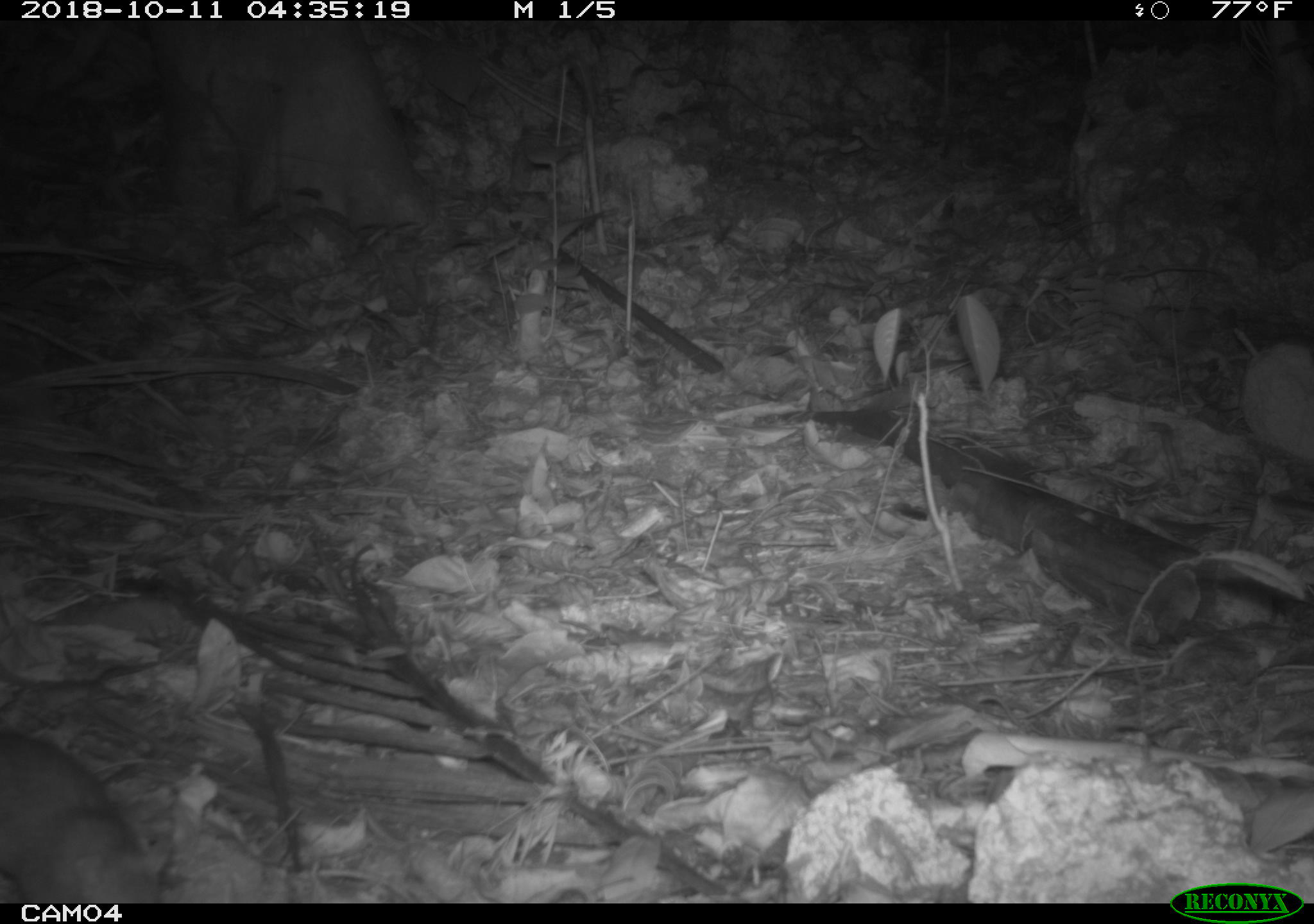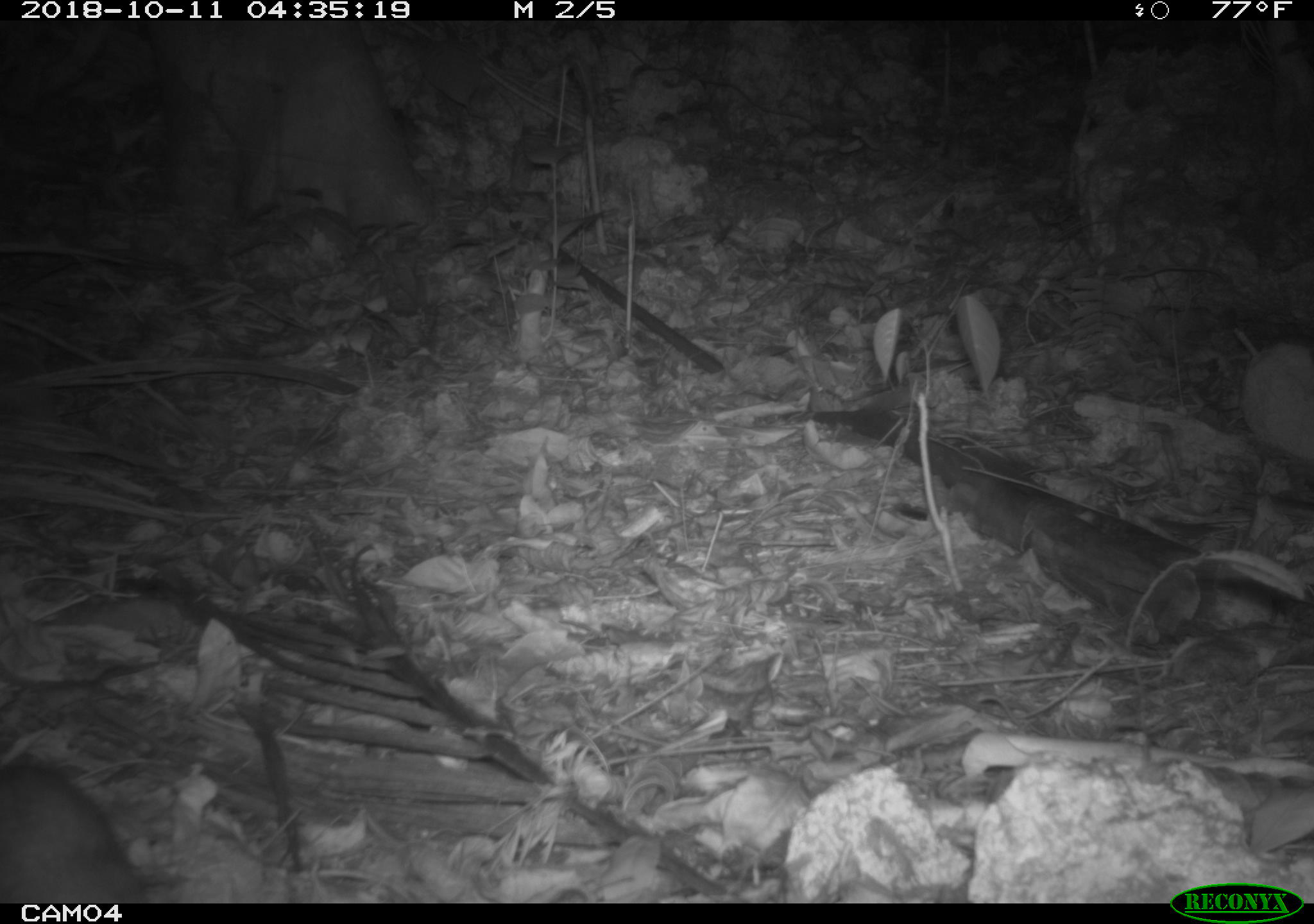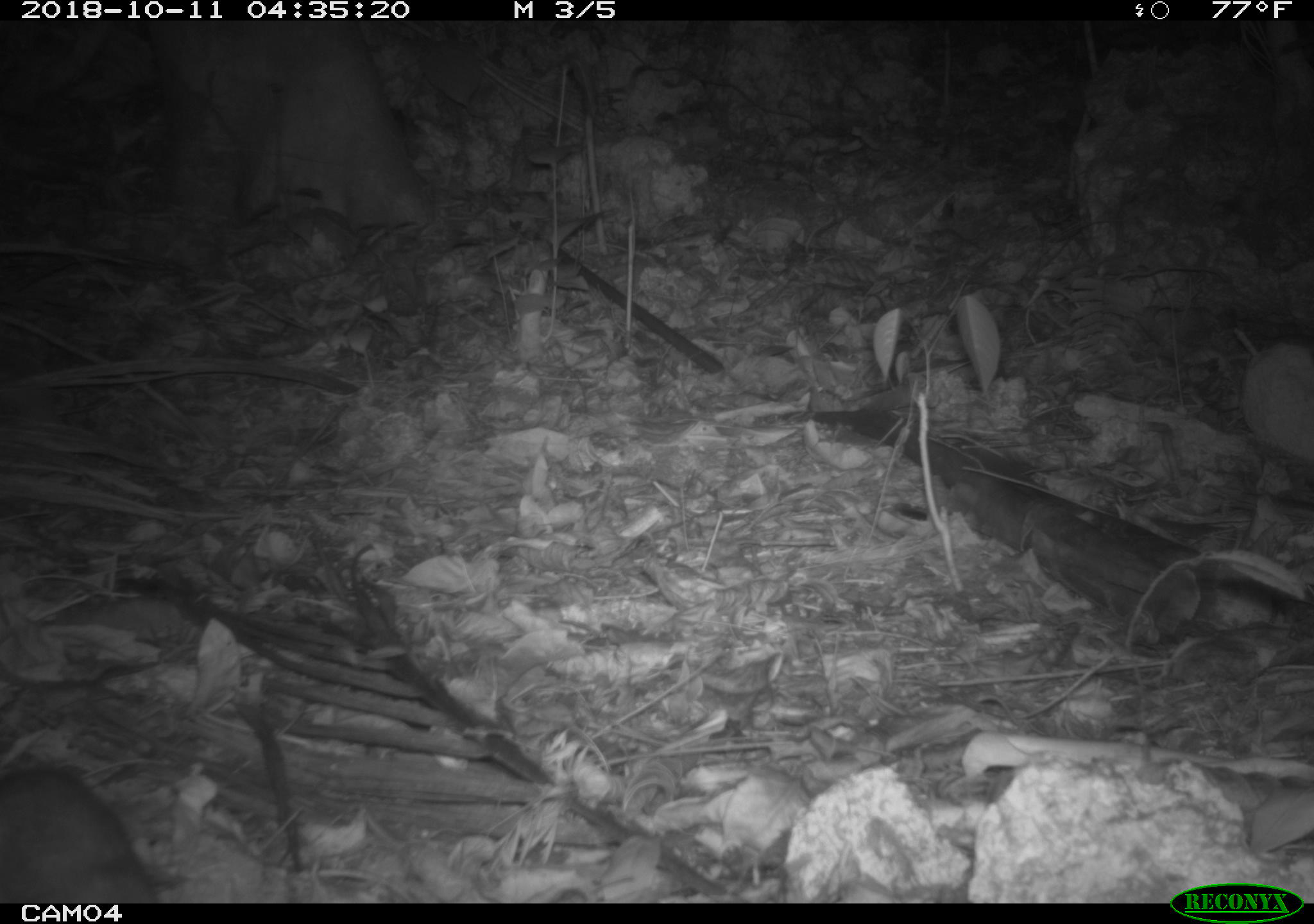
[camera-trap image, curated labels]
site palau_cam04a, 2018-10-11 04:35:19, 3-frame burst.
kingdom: Animalia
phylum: Chordata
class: Mammalia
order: Rodentia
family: Muridae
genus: Rattus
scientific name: Rattus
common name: rat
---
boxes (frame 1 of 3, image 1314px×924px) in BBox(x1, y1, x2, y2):
rat: BBox(0, 724, 174, 905)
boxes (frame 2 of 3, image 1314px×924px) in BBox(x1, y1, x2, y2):
rat: BBox(1, 758, 146, 907)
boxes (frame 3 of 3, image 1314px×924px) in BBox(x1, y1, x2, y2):
rat: BBox(1, 766, 159, 905)